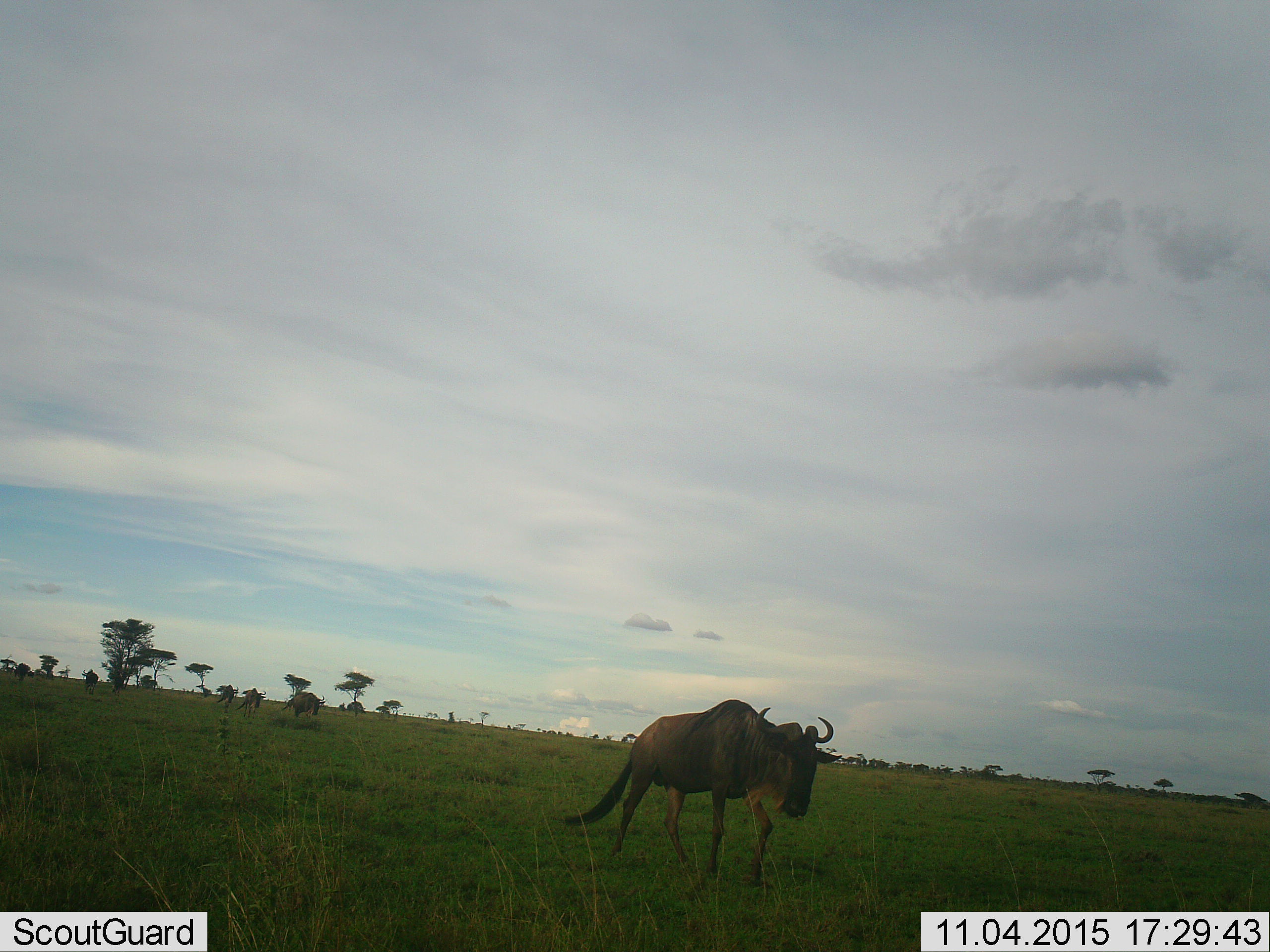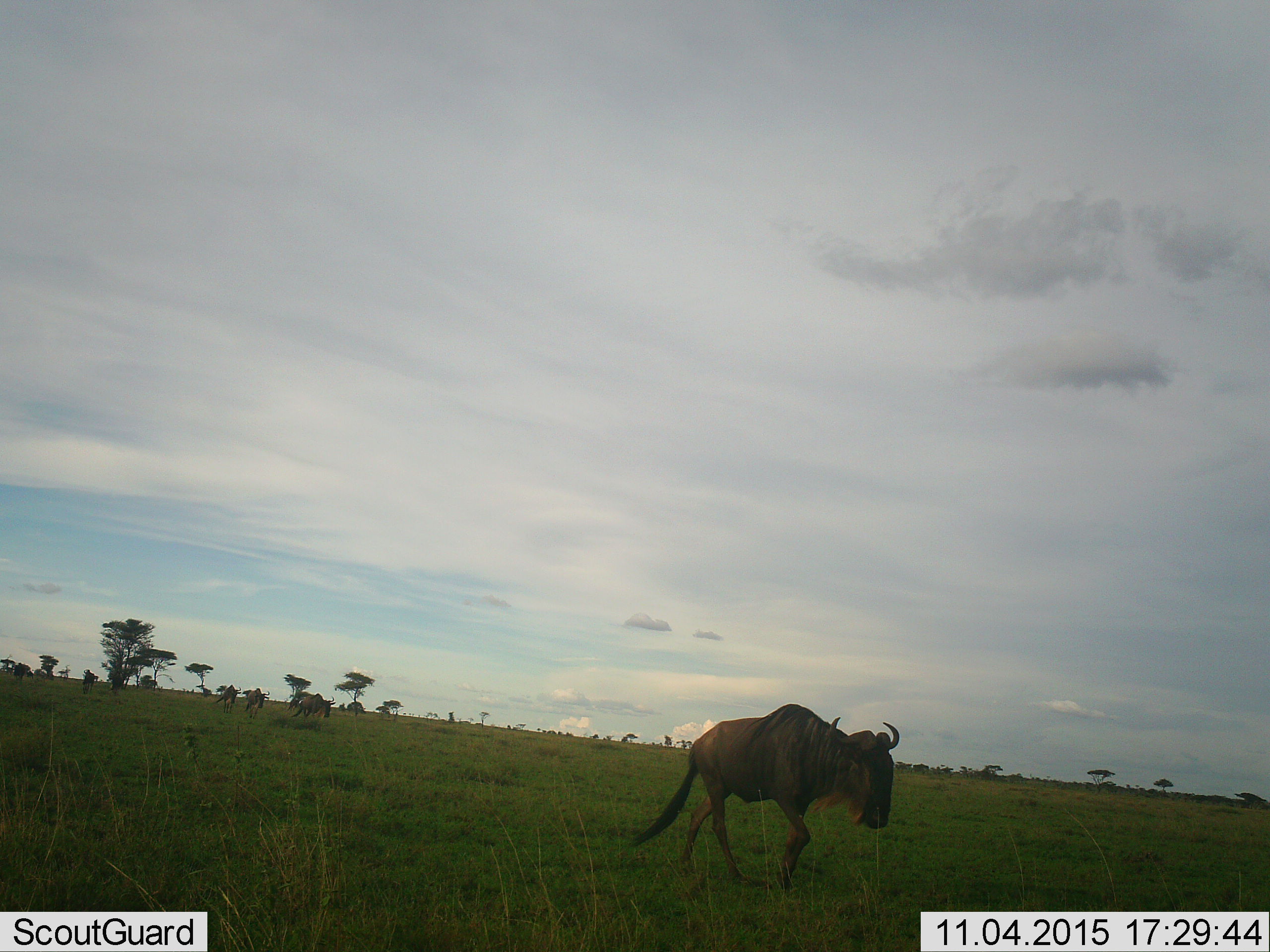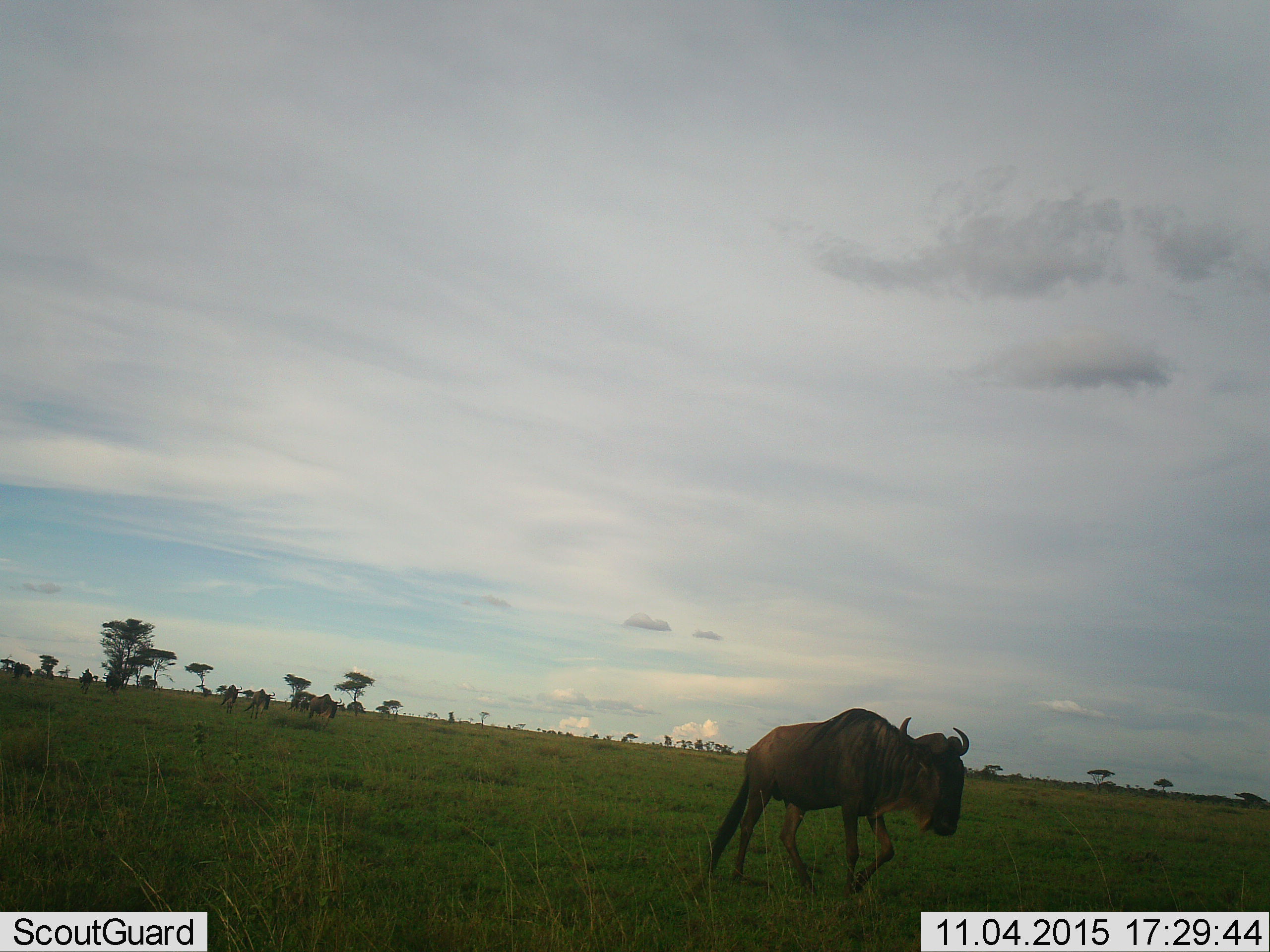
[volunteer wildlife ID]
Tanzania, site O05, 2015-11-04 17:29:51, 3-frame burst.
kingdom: Animalia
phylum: Chordata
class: Mammalia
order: Artiodactyla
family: Bovidae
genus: Connochaetes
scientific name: Connochaetes taurinus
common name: blue wildebeest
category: wildebeest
Wildebeest (blue wildebeest) (Connochaetes taurinus), count 6. Behavior (volunteer vote fractions): standing 20%, resting 0%, moving 100%, interacting 0%. Young present (vote fraction): 0%. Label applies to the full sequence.